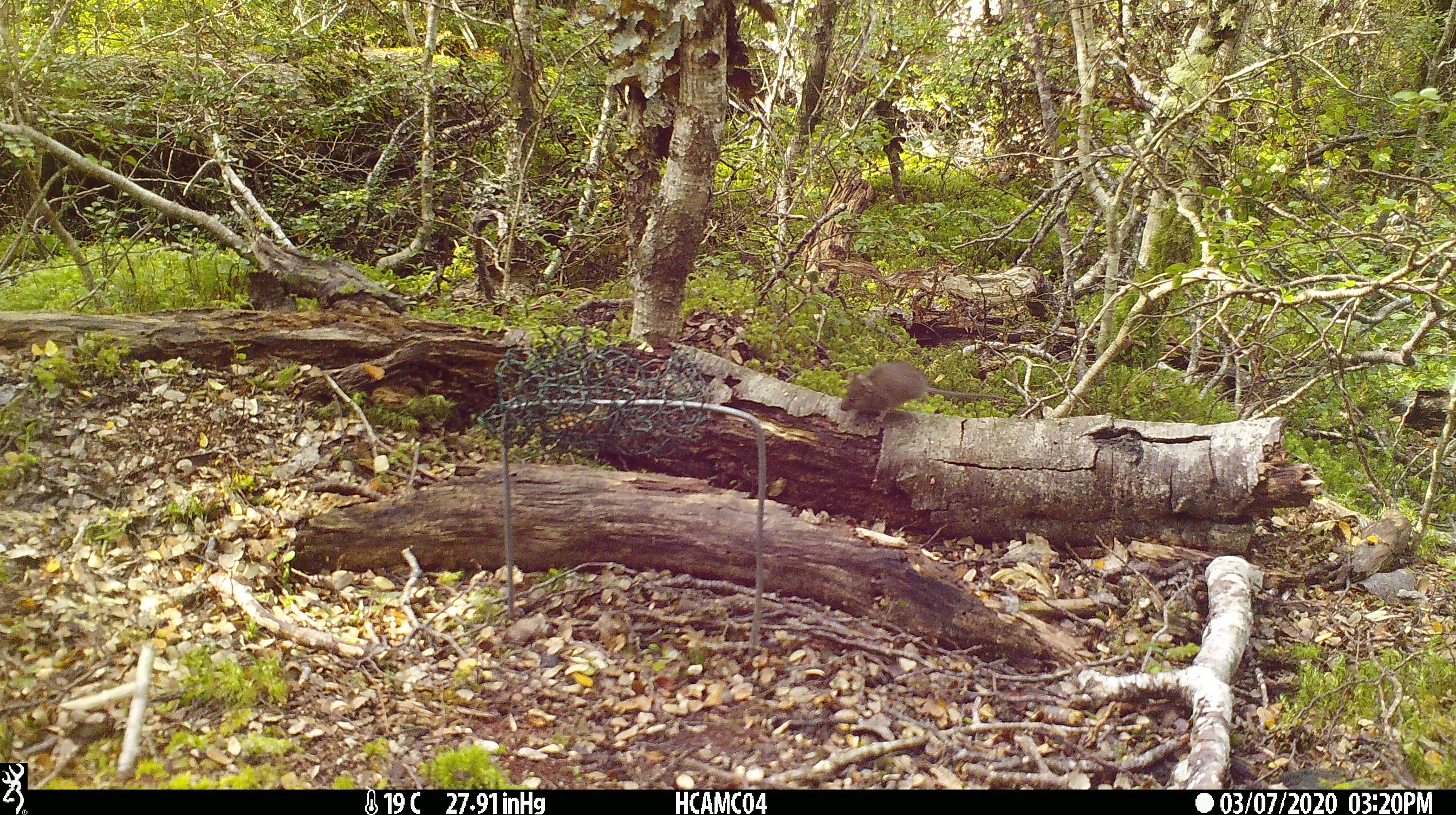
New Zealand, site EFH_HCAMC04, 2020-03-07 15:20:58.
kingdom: Animalia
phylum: Chordata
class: Mammalia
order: Rodentia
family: Muridae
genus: Mus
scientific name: Mus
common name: mouse